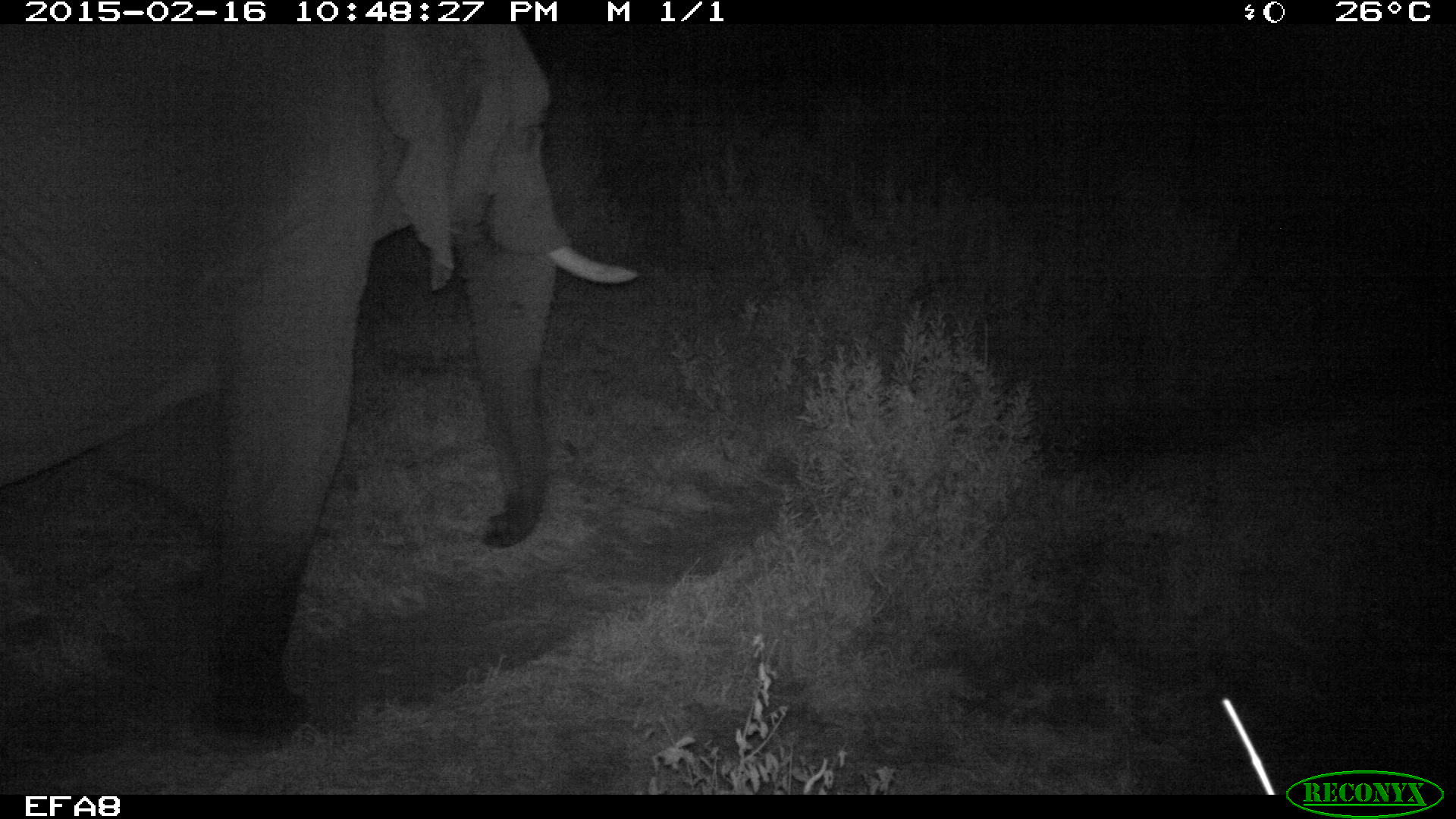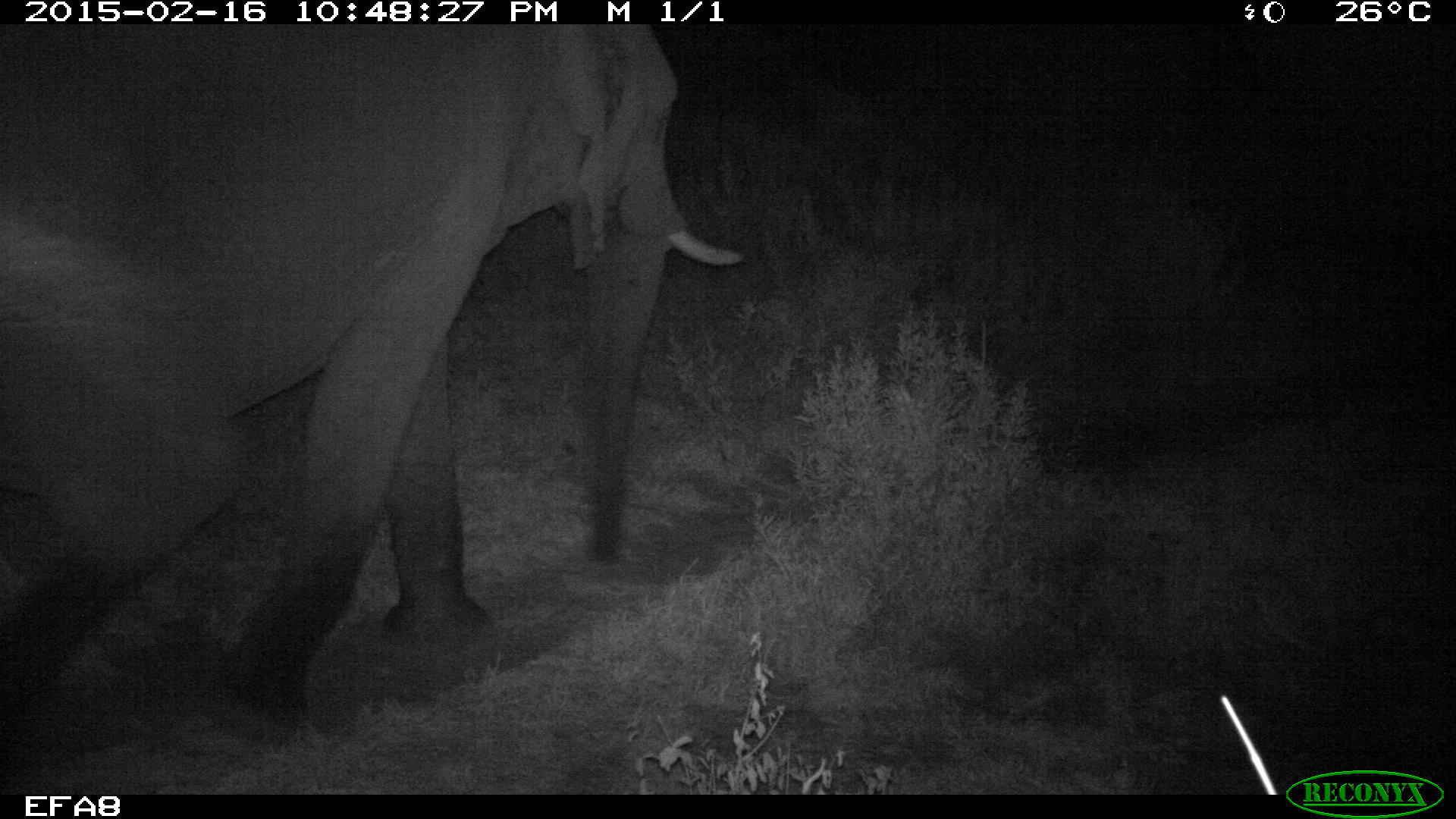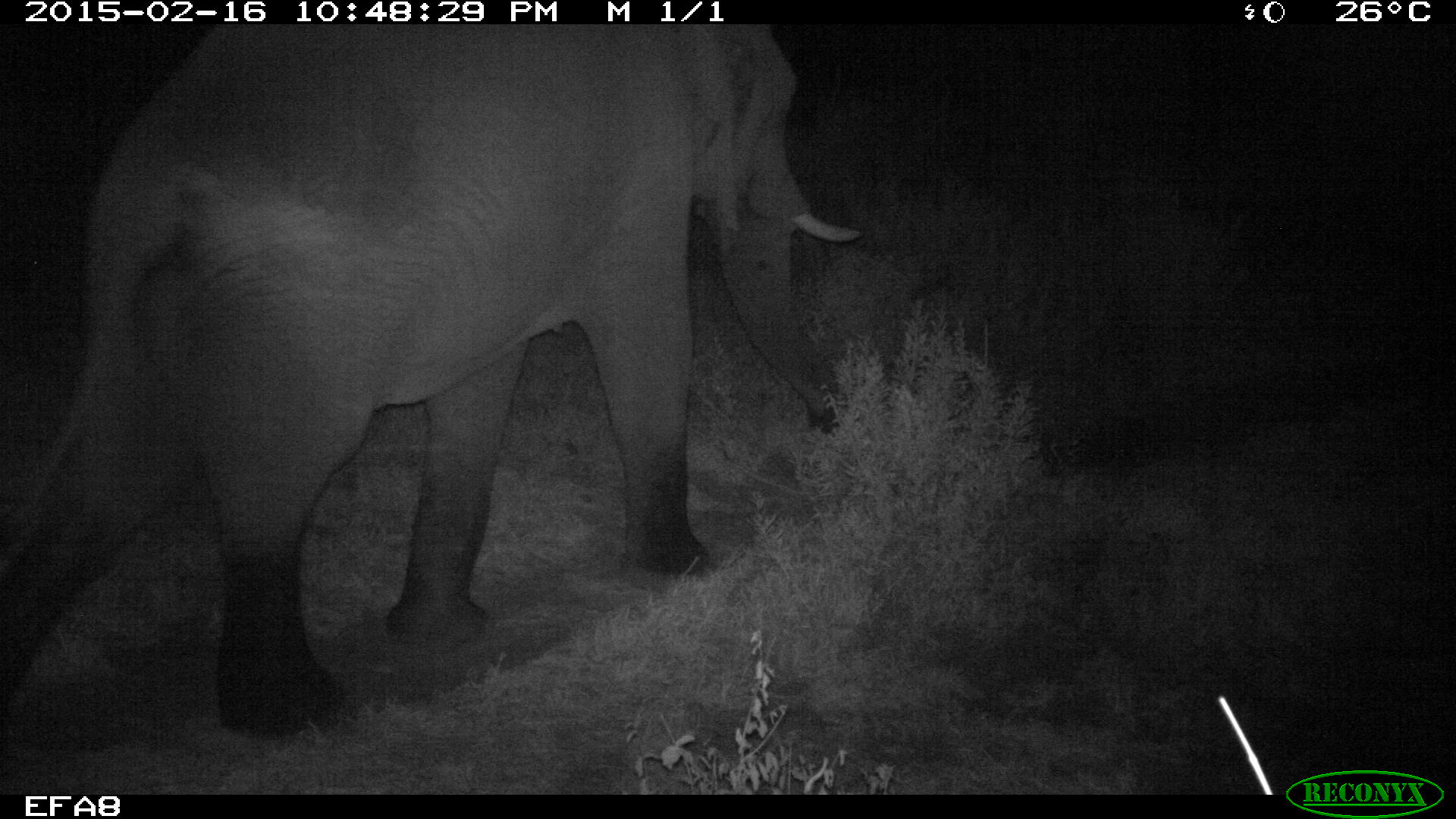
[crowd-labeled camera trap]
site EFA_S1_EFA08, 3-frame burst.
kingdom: Animalia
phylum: Chordata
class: Mammalia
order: Proboscidea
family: Elephantidae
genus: Loxodonta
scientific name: Loxodonta africana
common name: african bush elephant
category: elephant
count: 1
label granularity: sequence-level